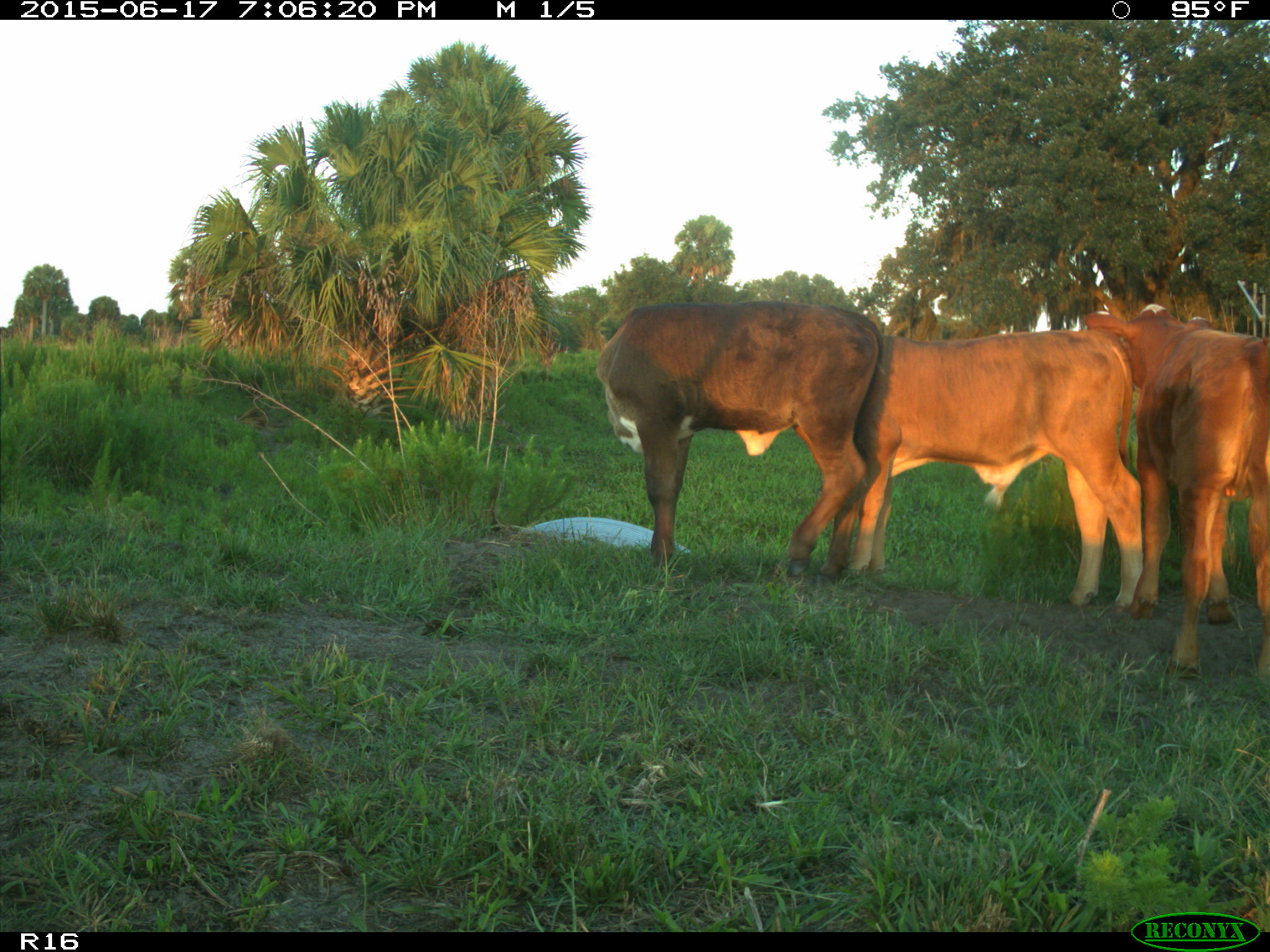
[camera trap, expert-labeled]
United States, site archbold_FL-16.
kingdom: Animalia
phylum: Chordata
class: Mammalia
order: Artiodactyla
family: Bovidae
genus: Bos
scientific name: Bos taurus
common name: domestic cow